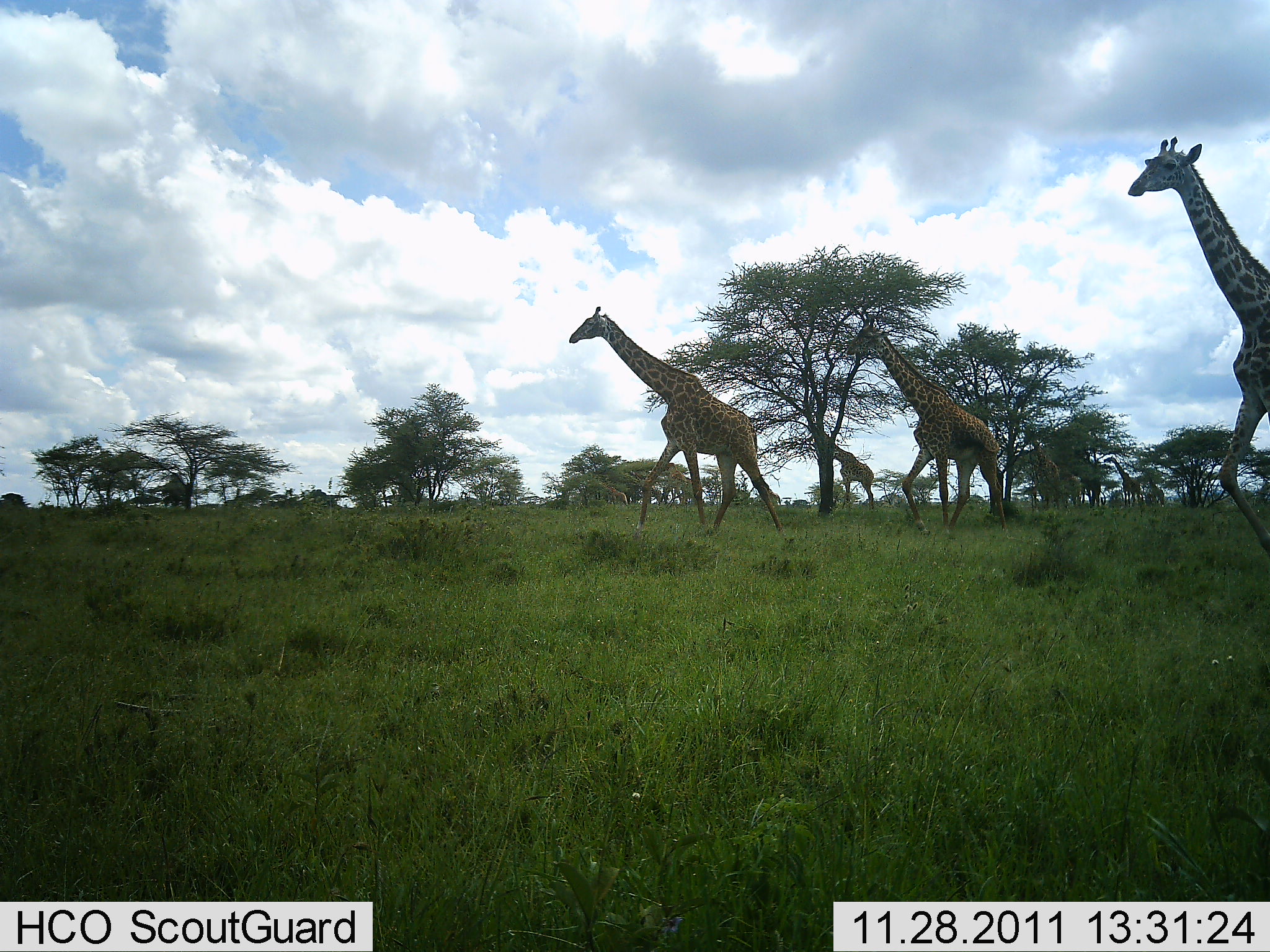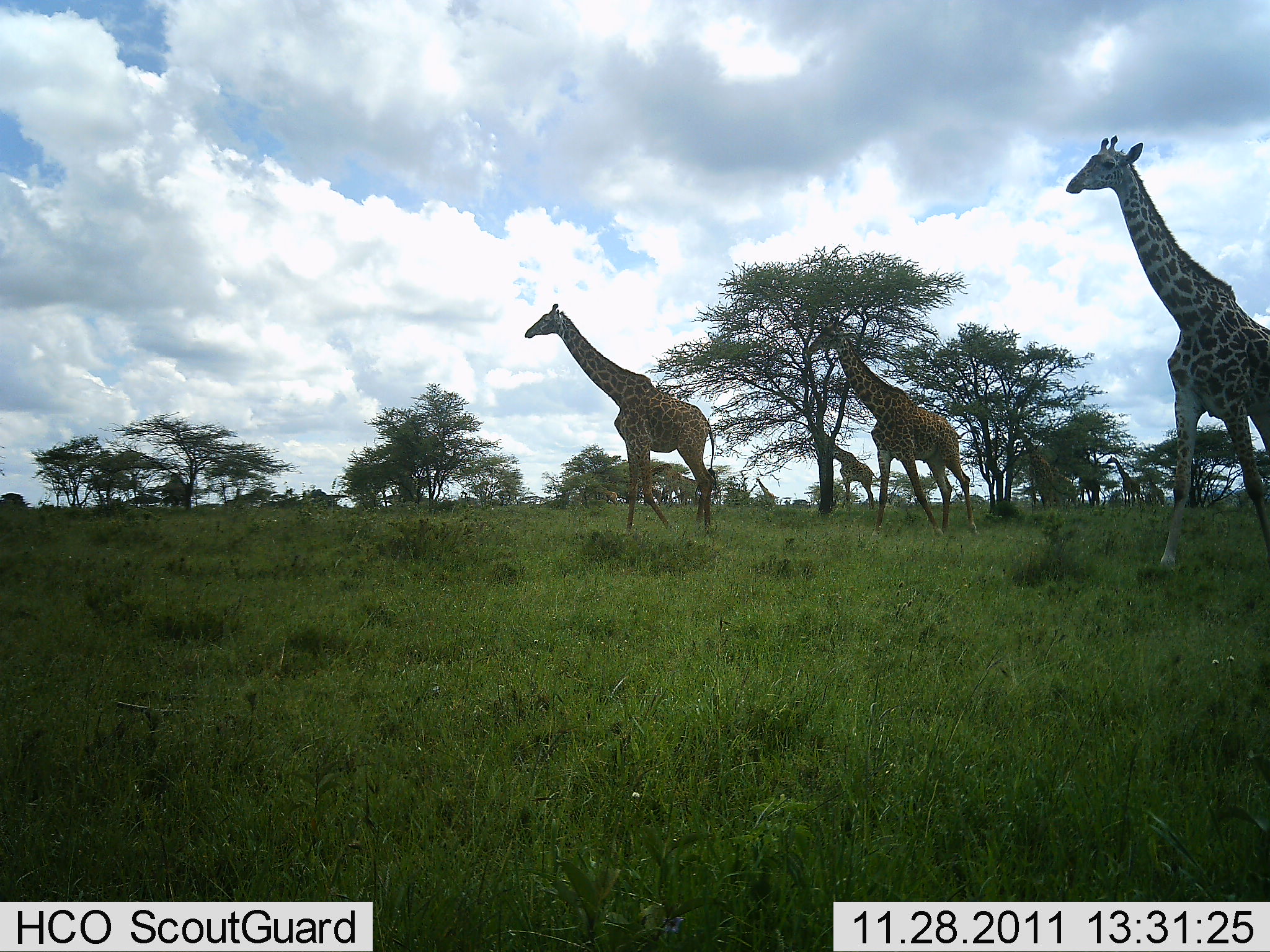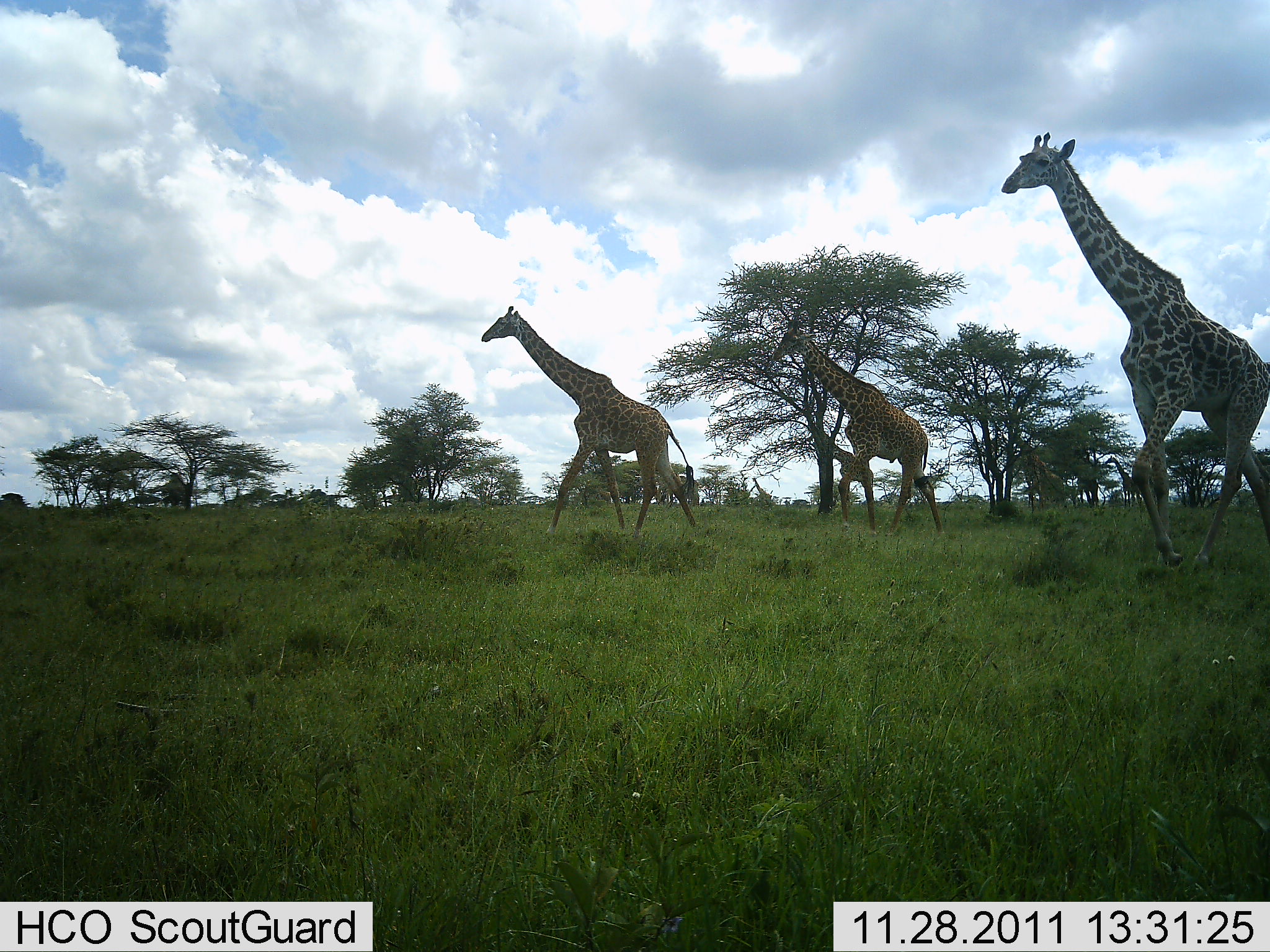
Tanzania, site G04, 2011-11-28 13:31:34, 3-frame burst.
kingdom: Animalia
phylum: Chordata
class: Mammalia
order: Artiodactyla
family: Giraffidae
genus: Giraffa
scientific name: Giraffa camelopardalis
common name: giraffe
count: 6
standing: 8%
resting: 0%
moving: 92%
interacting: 0%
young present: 0%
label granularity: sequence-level